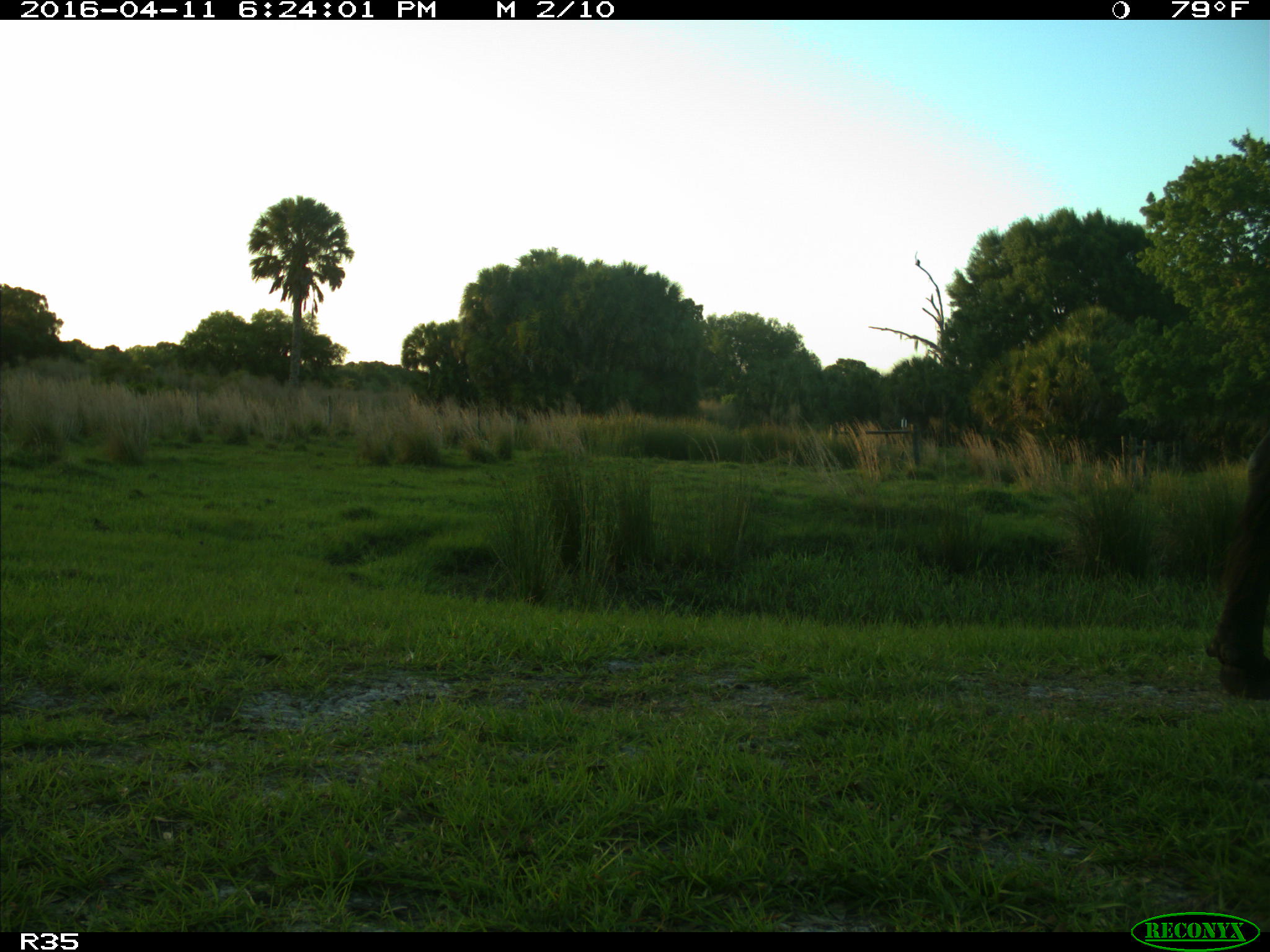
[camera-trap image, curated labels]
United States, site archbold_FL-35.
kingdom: Animalia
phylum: Chordata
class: Mammalia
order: Artiodactyla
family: Bovidae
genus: Bos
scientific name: Bos taurus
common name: domestic cow